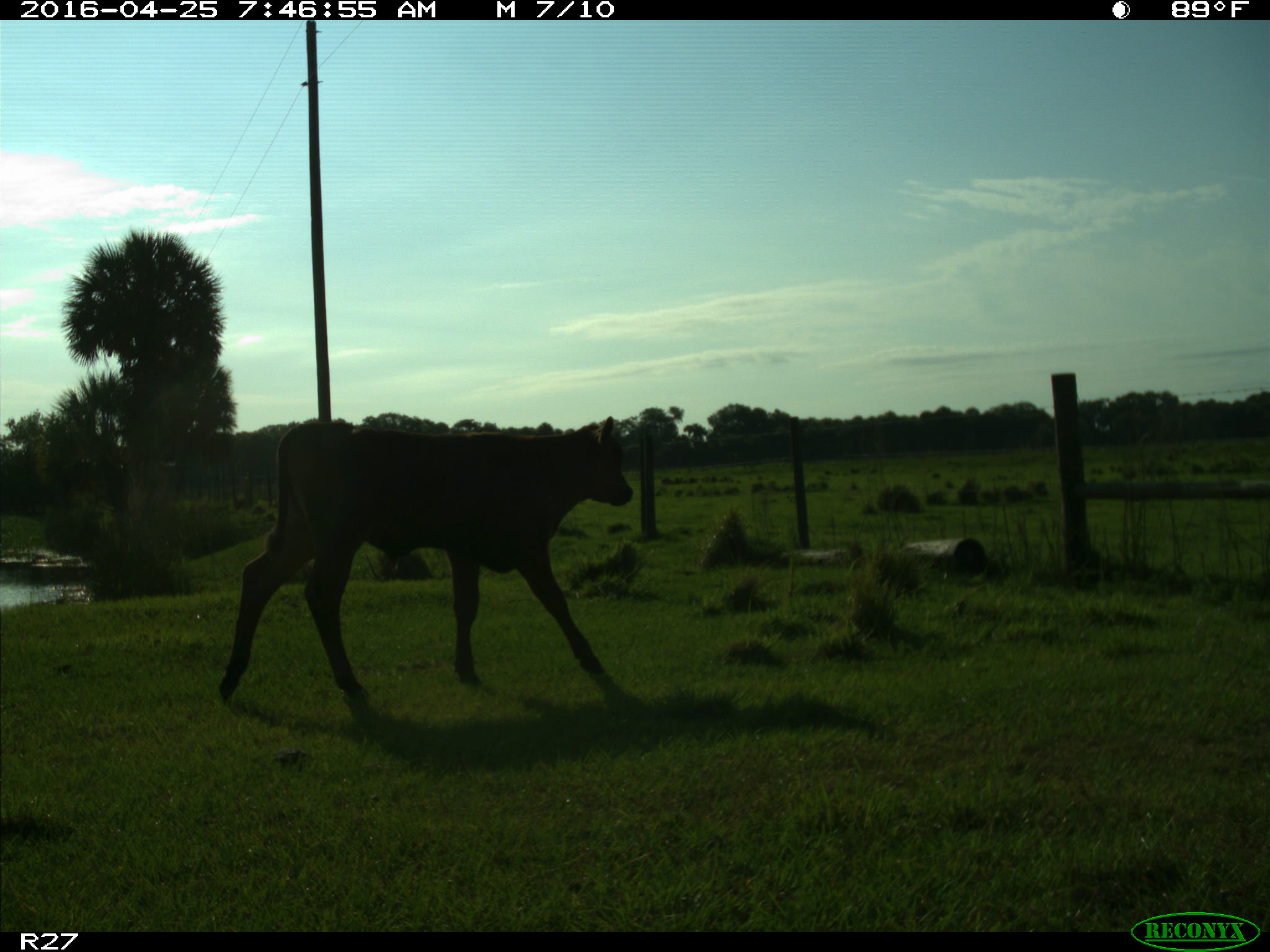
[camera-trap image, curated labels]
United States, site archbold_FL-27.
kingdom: Animalia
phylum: Chordata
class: Mammalia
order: Artiodactyla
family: Bovidae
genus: Bos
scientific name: Bos taurus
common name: domestic cow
Bos taurus (domestic cow).